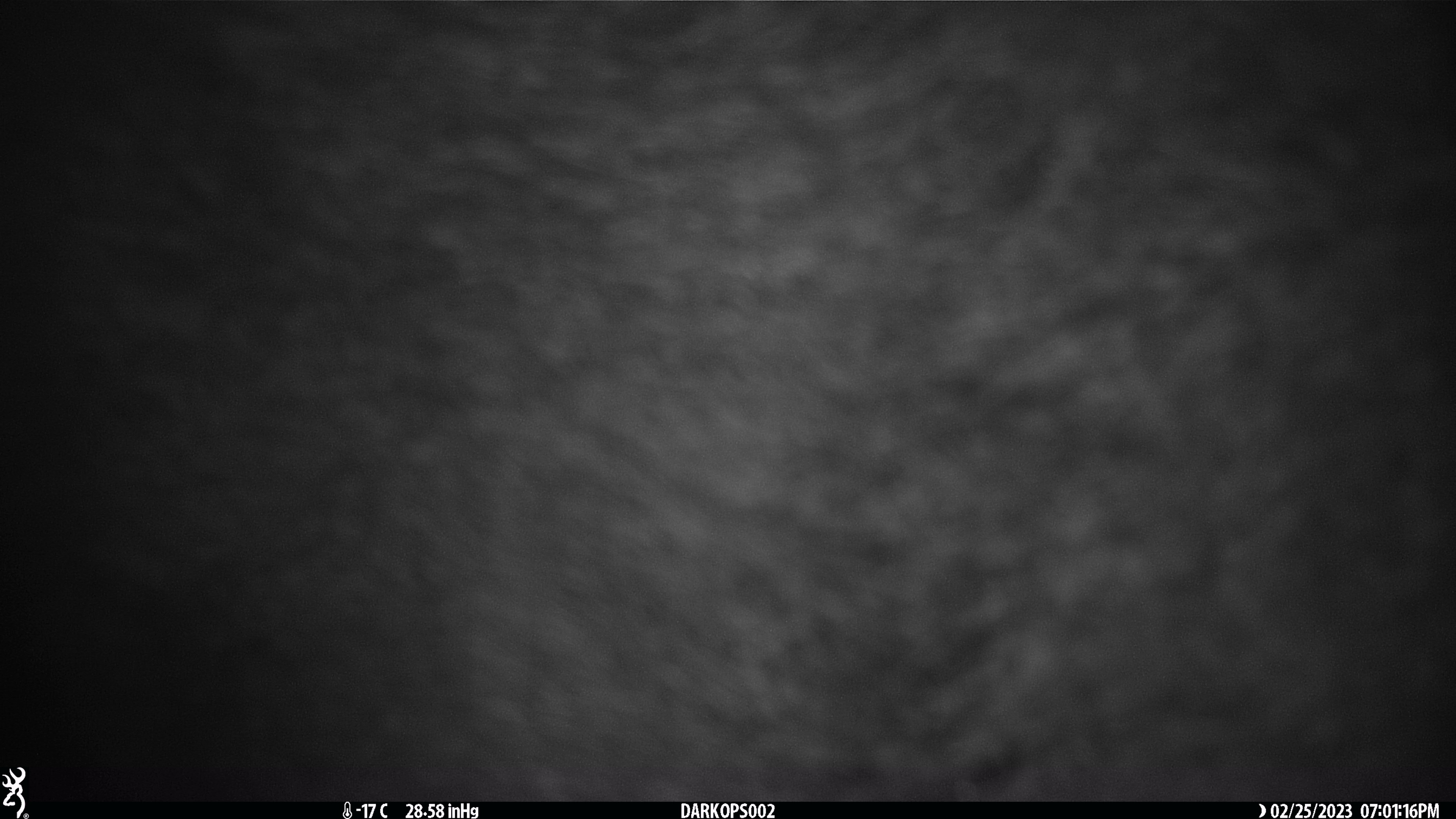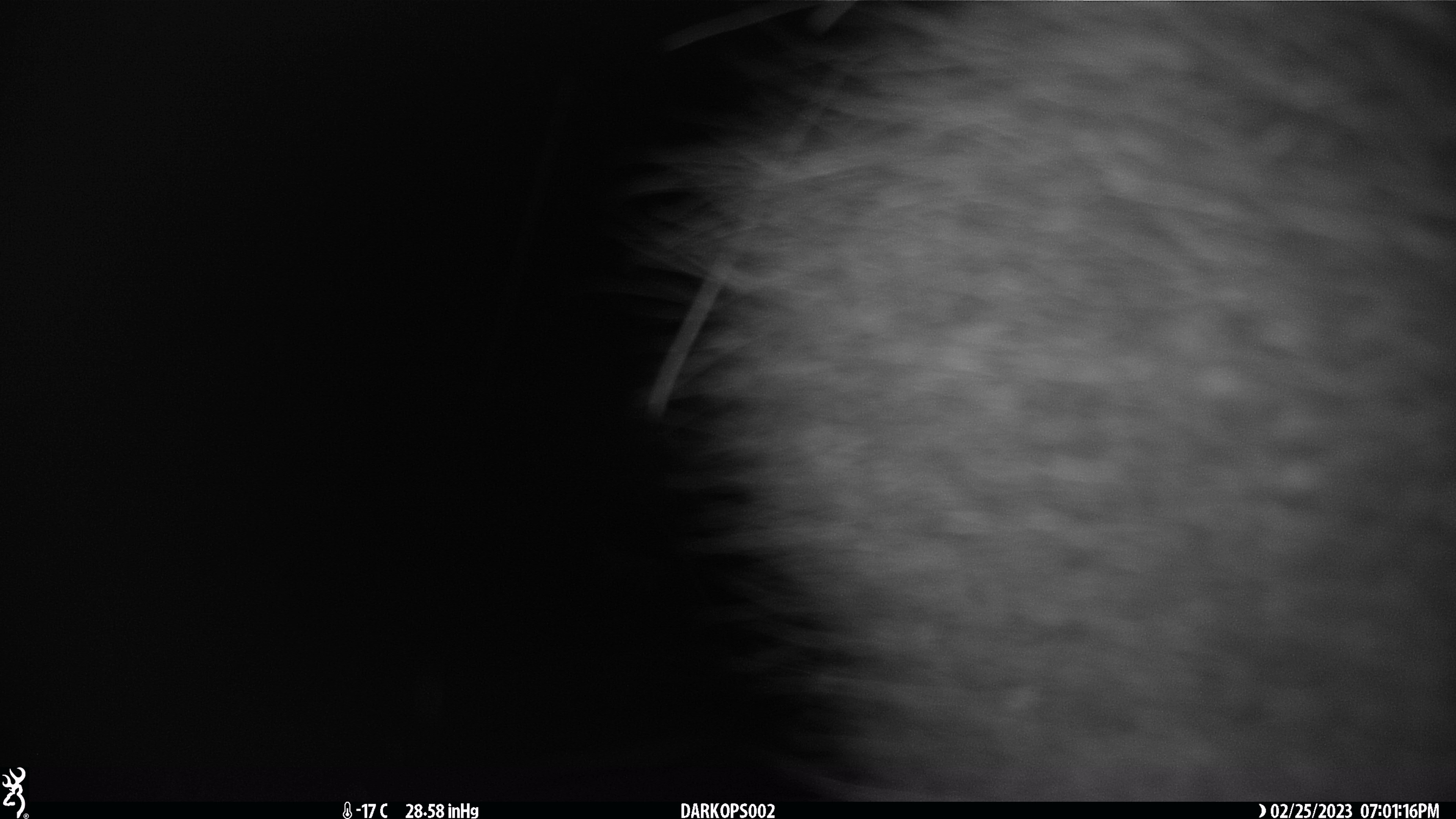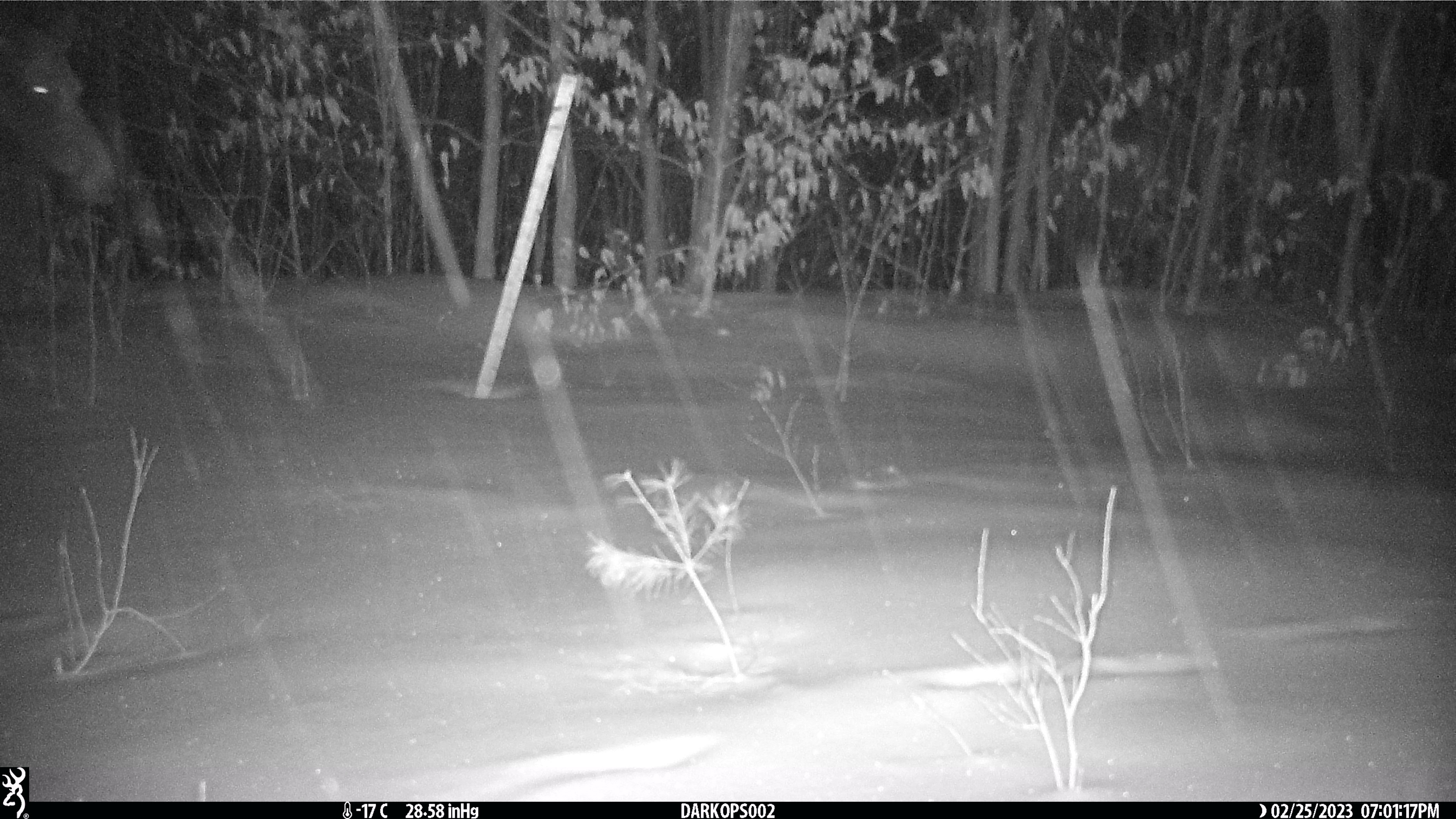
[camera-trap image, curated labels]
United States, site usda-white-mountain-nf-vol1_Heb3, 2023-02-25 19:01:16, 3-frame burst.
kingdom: Animalia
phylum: Chordata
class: Mammalia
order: Artiodactyla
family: Cervidae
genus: Alces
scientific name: Alces alces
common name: moose